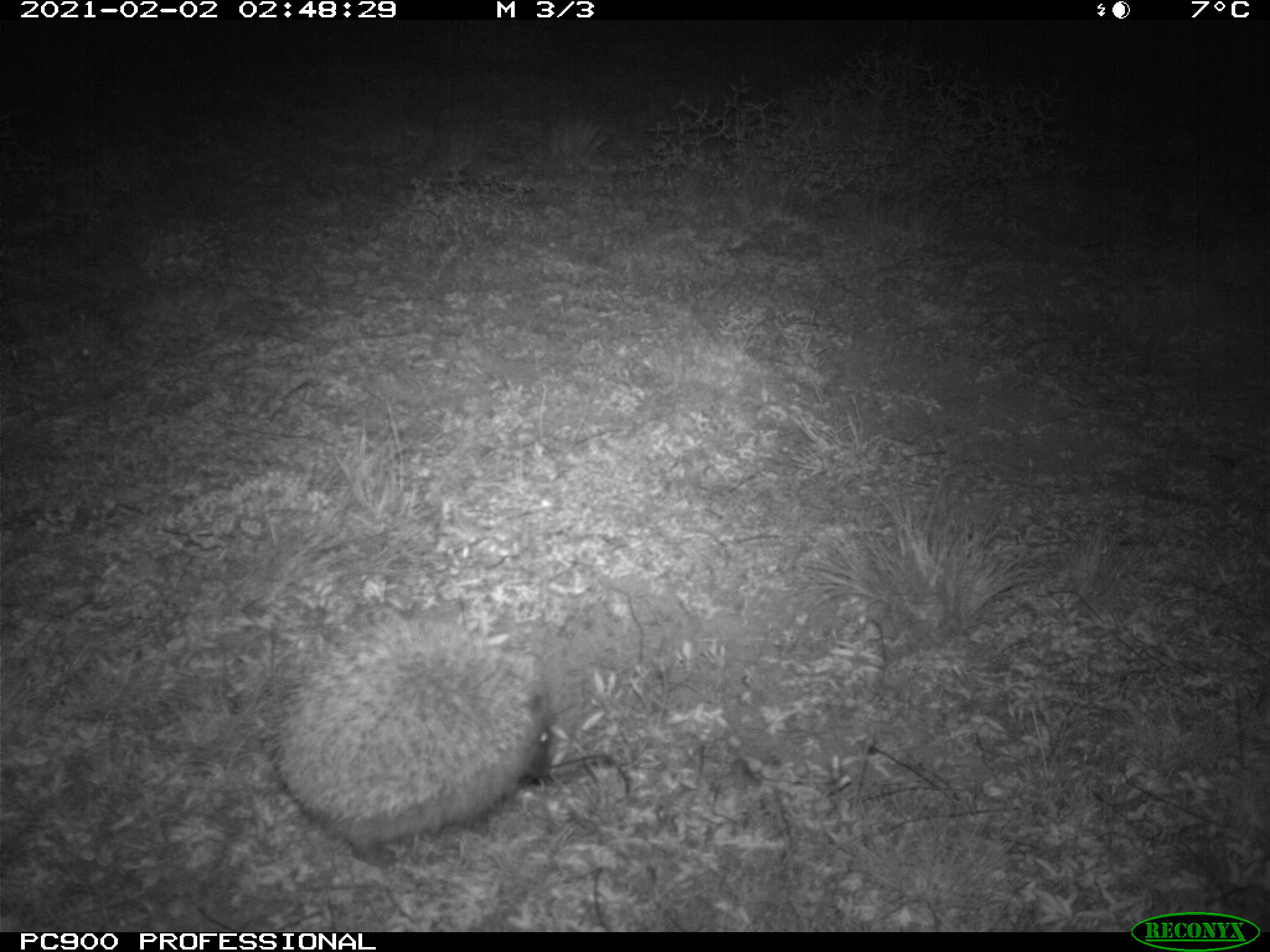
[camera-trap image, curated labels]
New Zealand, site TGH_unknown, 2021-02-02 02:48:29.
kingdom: Animalia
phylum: Chordata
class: Mammalia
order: Eulipotyphla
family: Erinaceidae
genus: Erinaceus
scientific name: Erinaceus europaeus europaeus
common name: european hedgehog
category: hedgehog